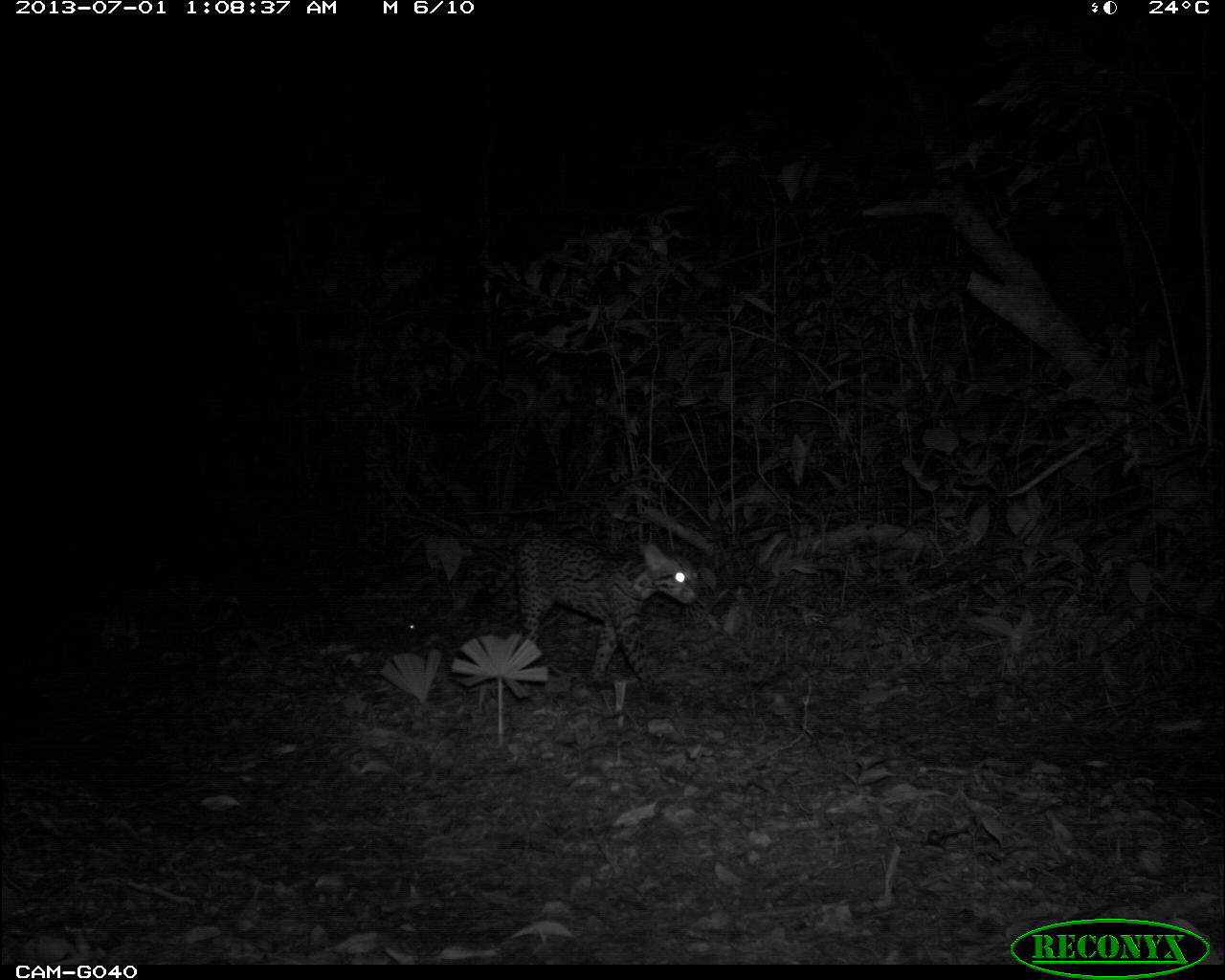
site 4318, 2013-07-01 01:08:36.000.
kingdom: Animalia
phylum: Chordata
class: Mammalia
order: Carnivora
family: Felidae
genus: Leopardus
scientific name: Leopardus pardalis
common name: ocelot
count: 1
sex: female